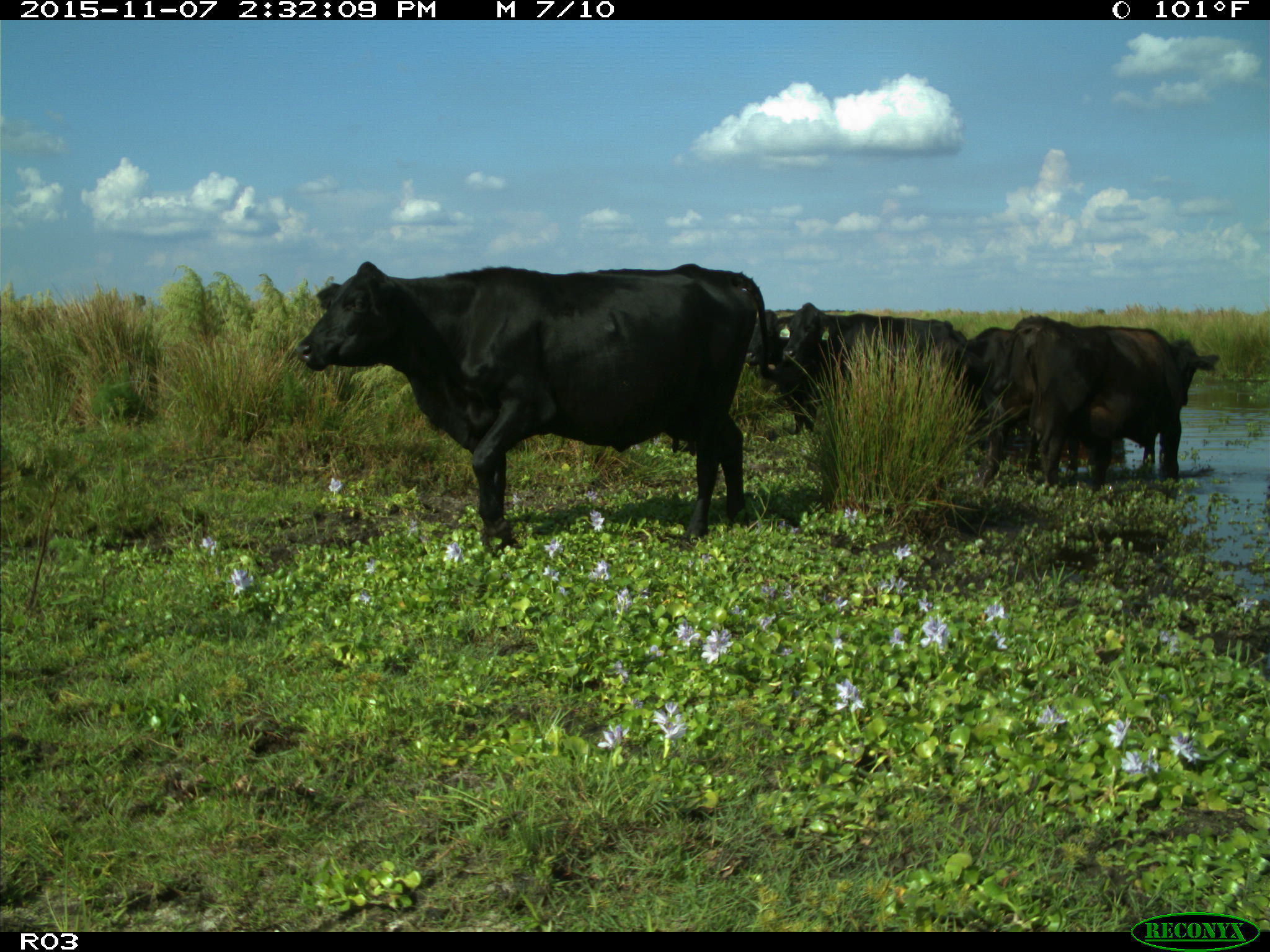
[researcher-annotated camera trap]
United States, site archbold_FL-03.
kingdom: Animalia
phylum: Chordata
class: Mammalia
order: Artiodactyla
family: Bovidae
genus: Bos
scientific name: Bos taurus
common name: domestic cow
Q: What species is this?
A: Bos taurus (domestic cow).